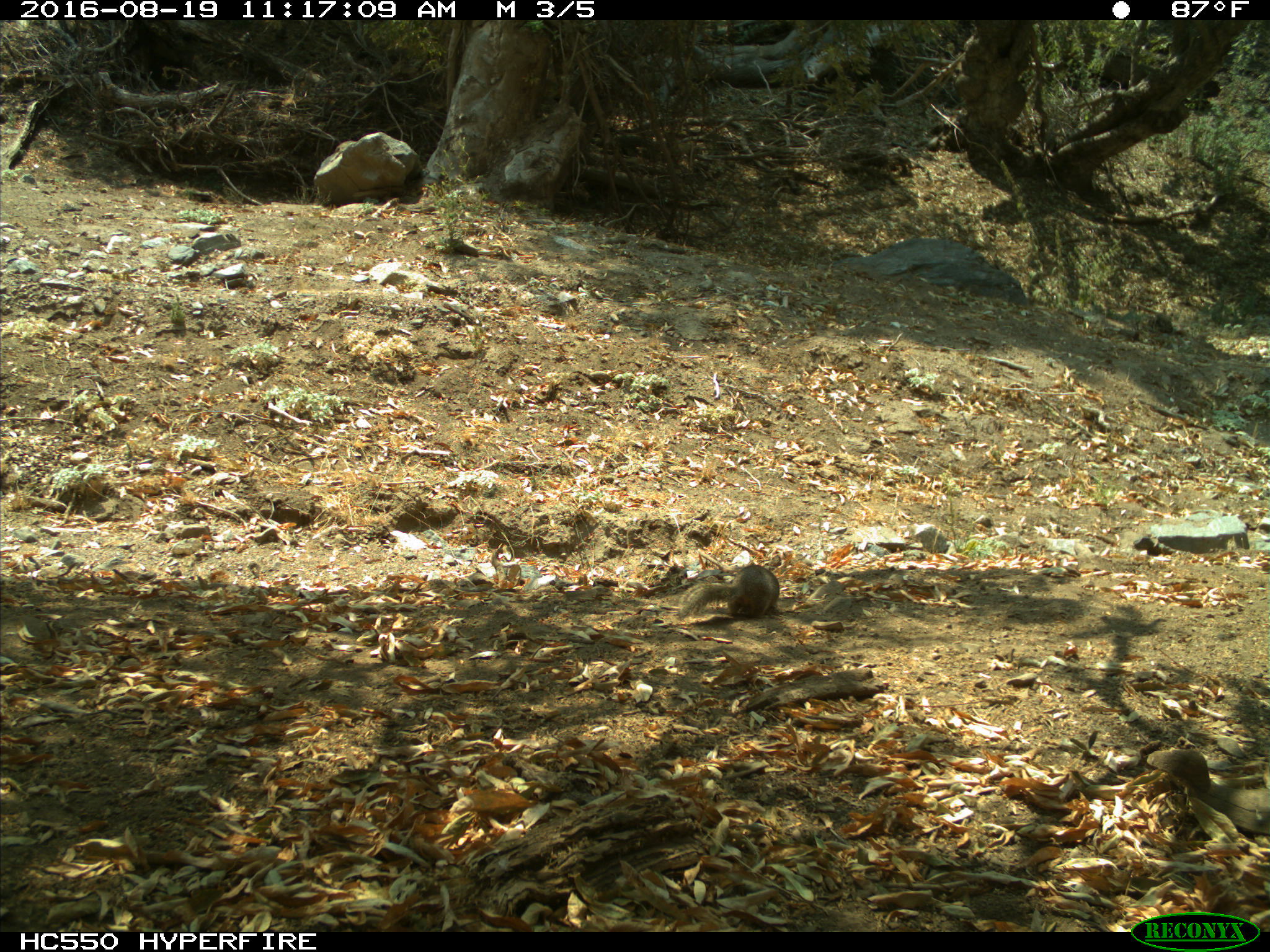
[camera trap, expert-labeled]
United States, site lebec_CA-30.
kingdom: Animalia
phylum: Chordata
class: Mammalia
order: Rodentia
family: Sciuridae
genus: Otospermophilus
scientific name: Otospermophilus beecheyi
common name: california ground squirrel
Otospermophilus beecheyi (california ground squirrel).